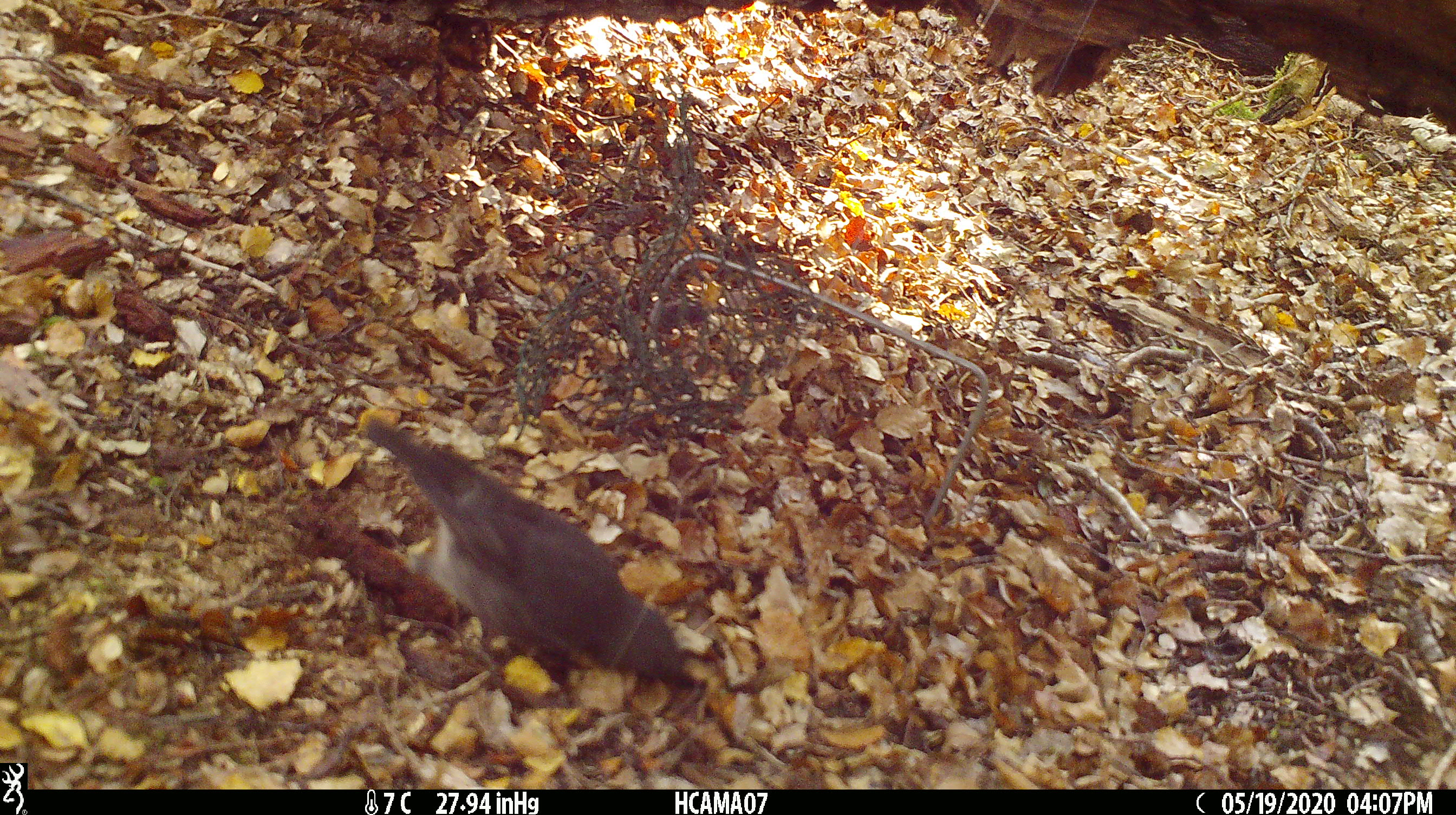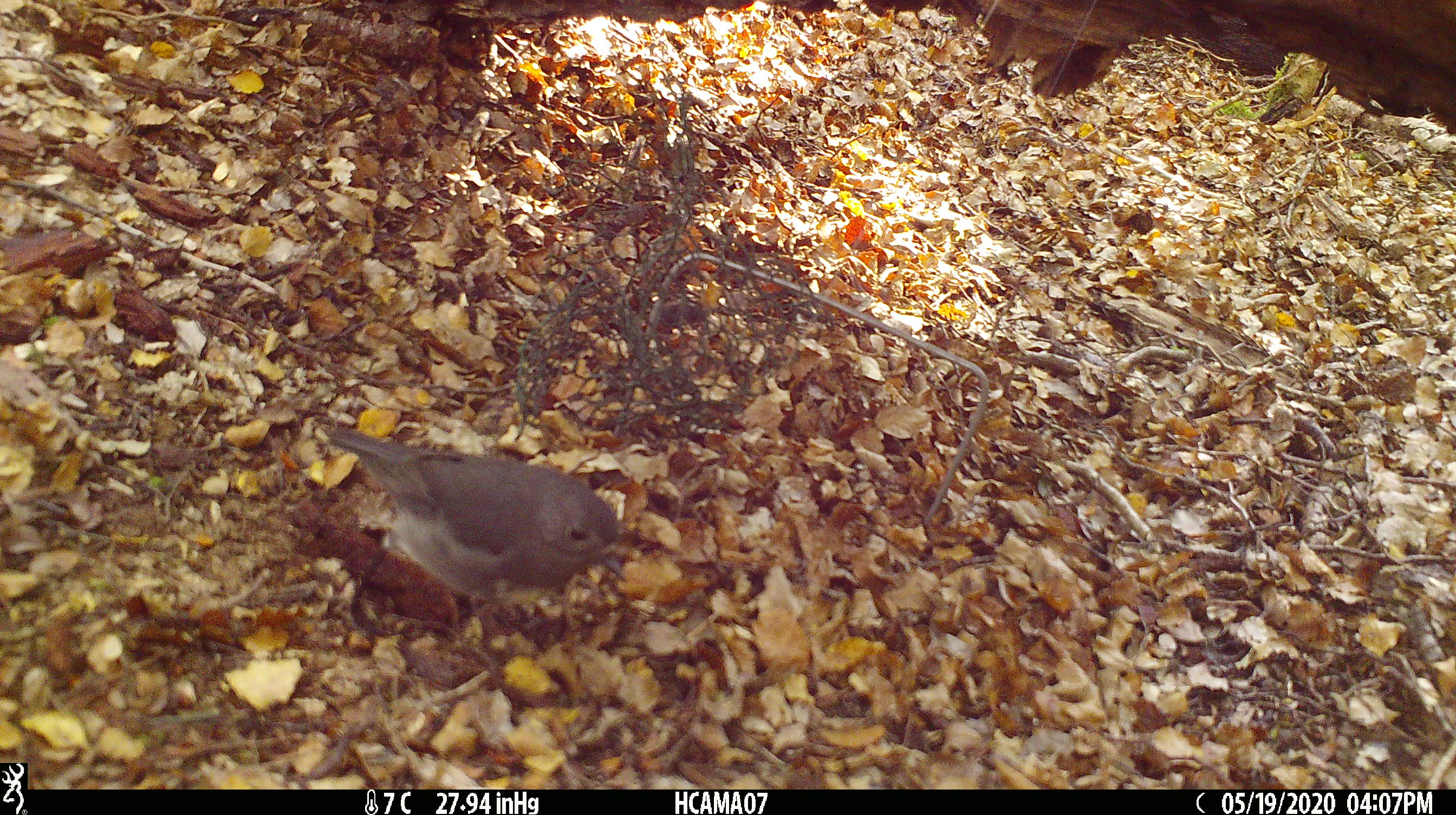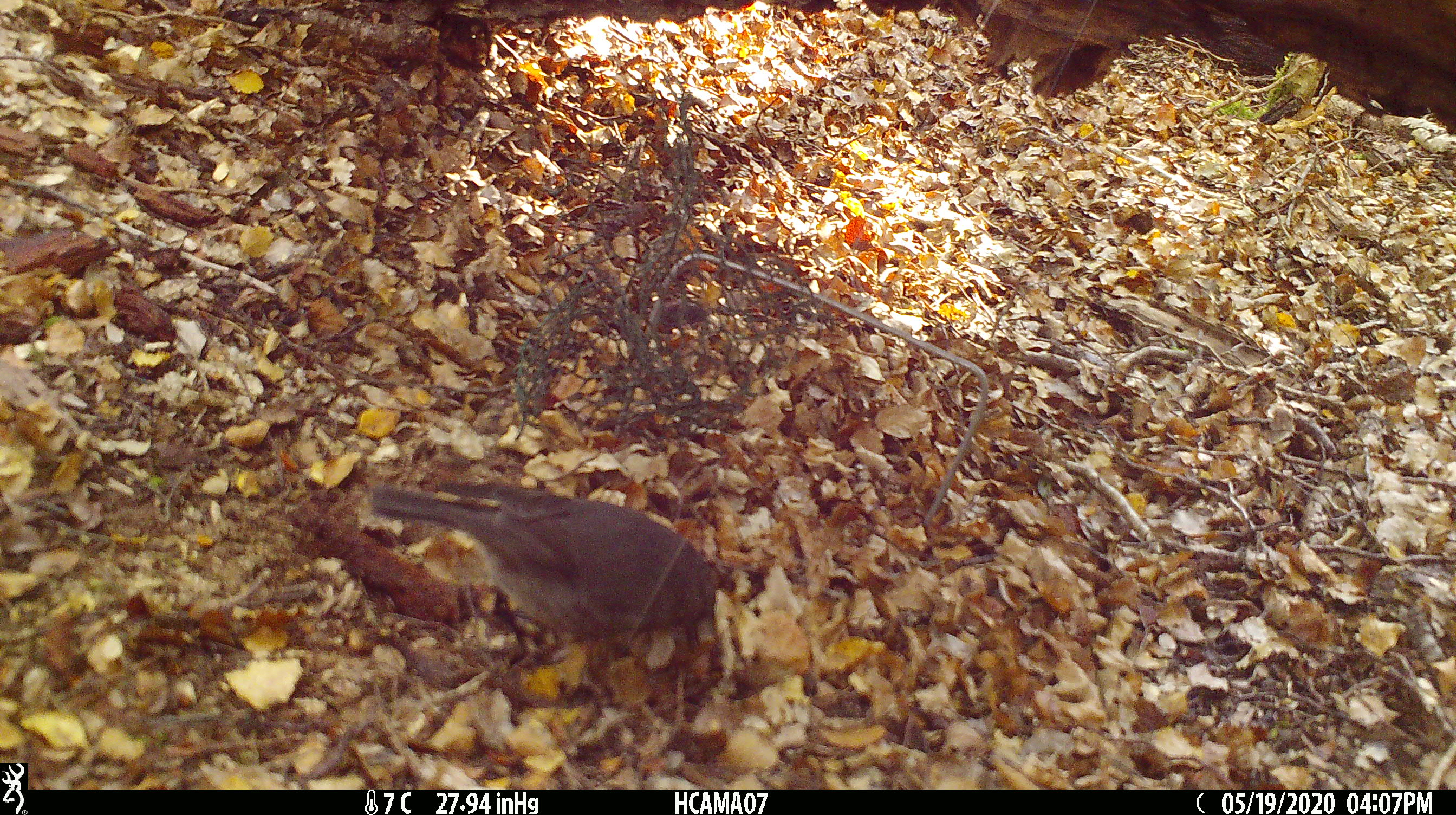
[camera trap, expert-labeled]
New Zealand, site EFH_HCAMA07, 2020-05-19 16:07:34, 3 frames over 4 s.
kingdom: Animalia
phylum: Chordata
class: Aves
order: Passeriformes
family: Petroicidae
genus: Petroica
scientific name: Petroica australis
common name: new zealand robin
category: robin